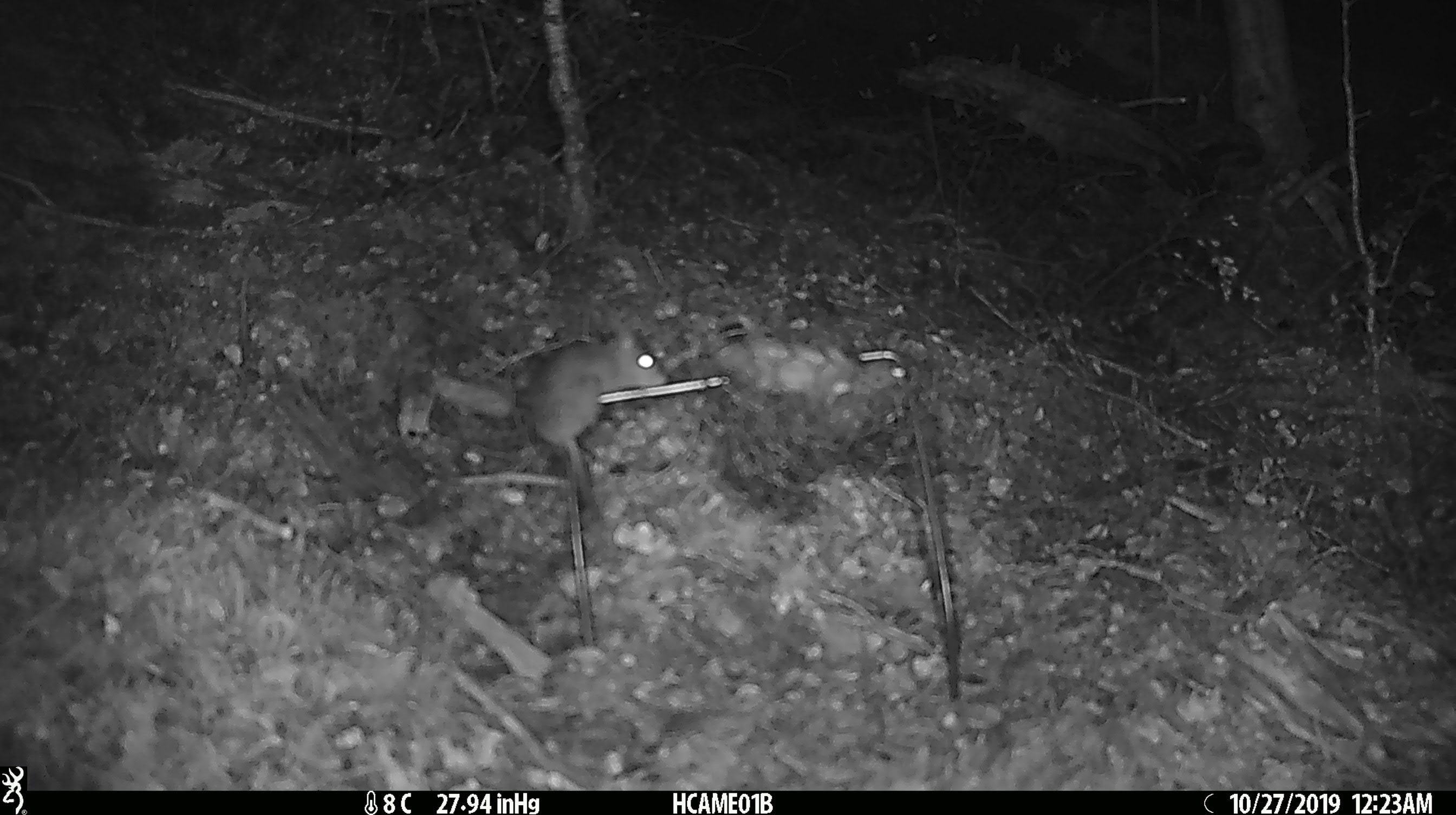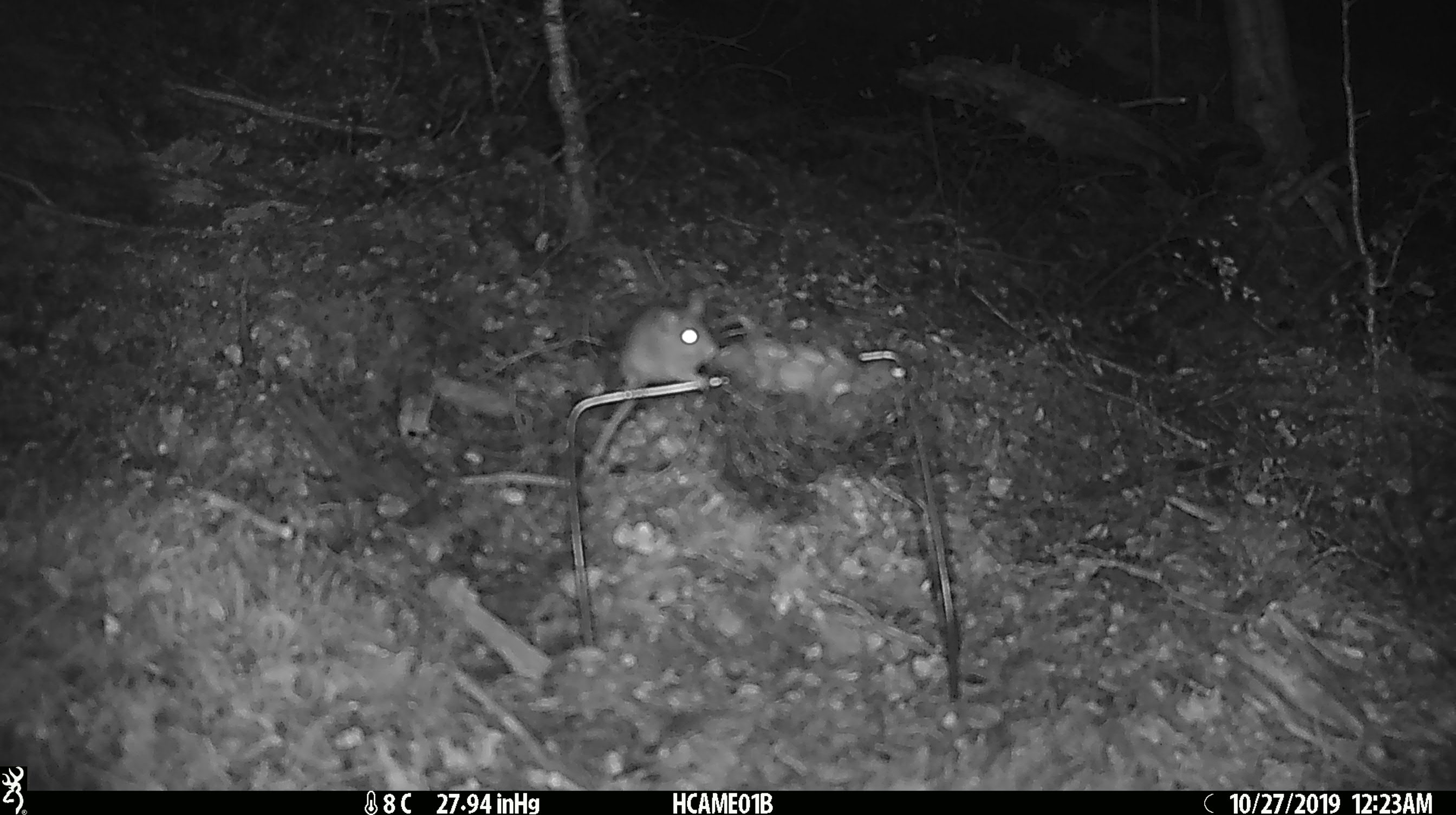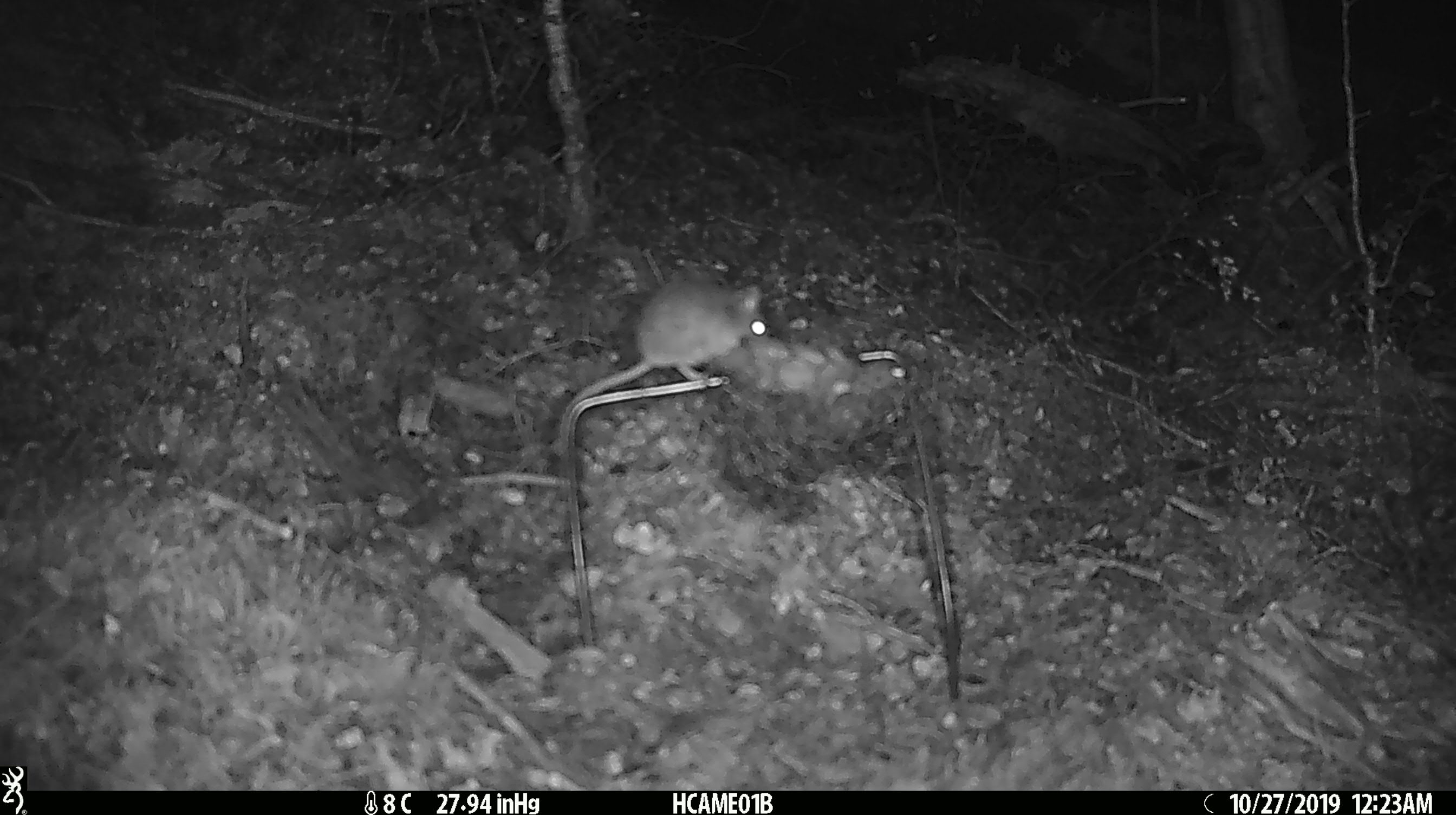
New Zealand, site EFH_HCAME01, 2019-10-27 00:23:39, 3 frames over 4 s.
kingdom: Animalia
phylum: Chordata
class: Mammalia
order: Rodentia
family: Muridae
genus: Mus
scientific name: Mus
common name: mouse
Mouse (Mus).